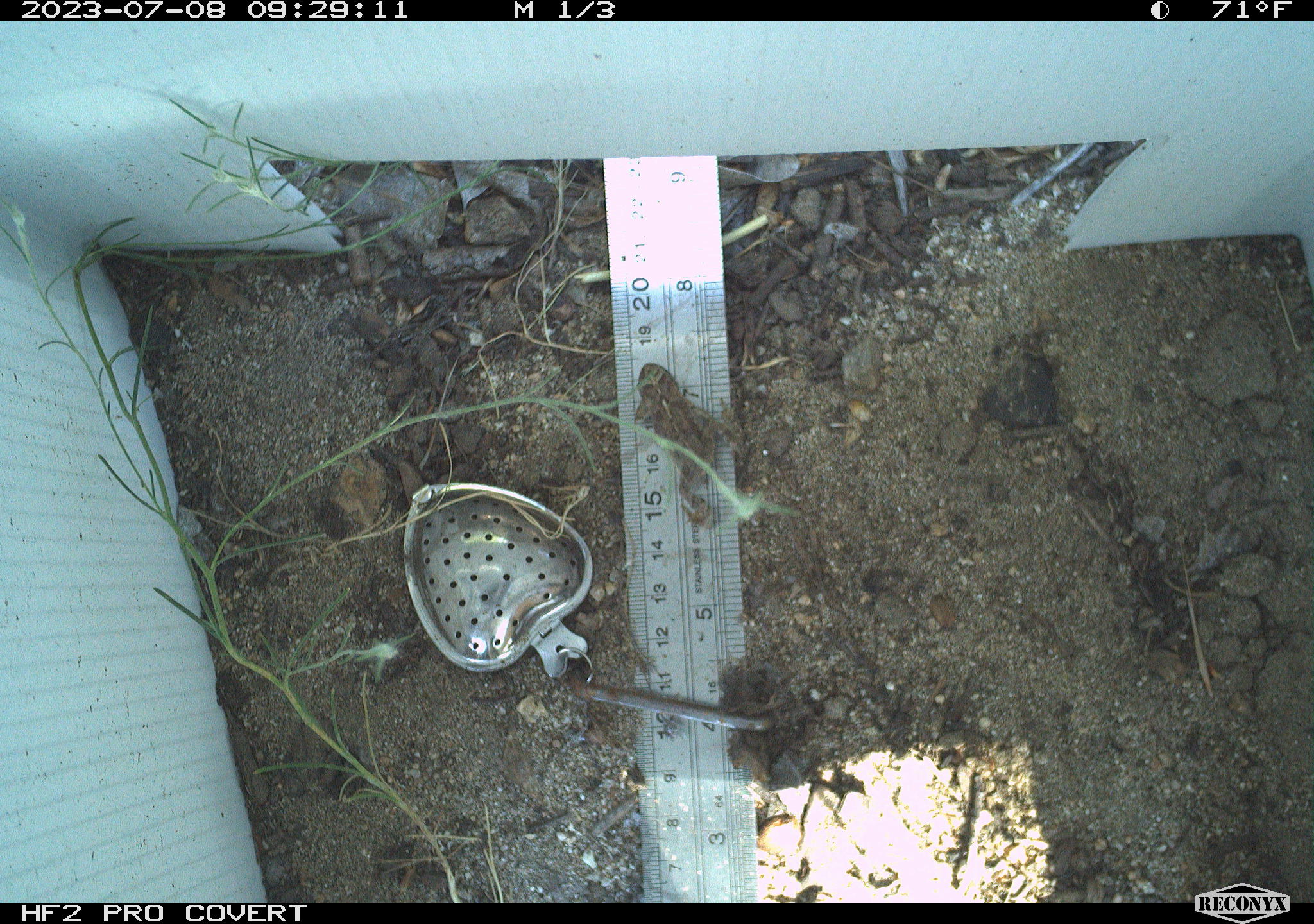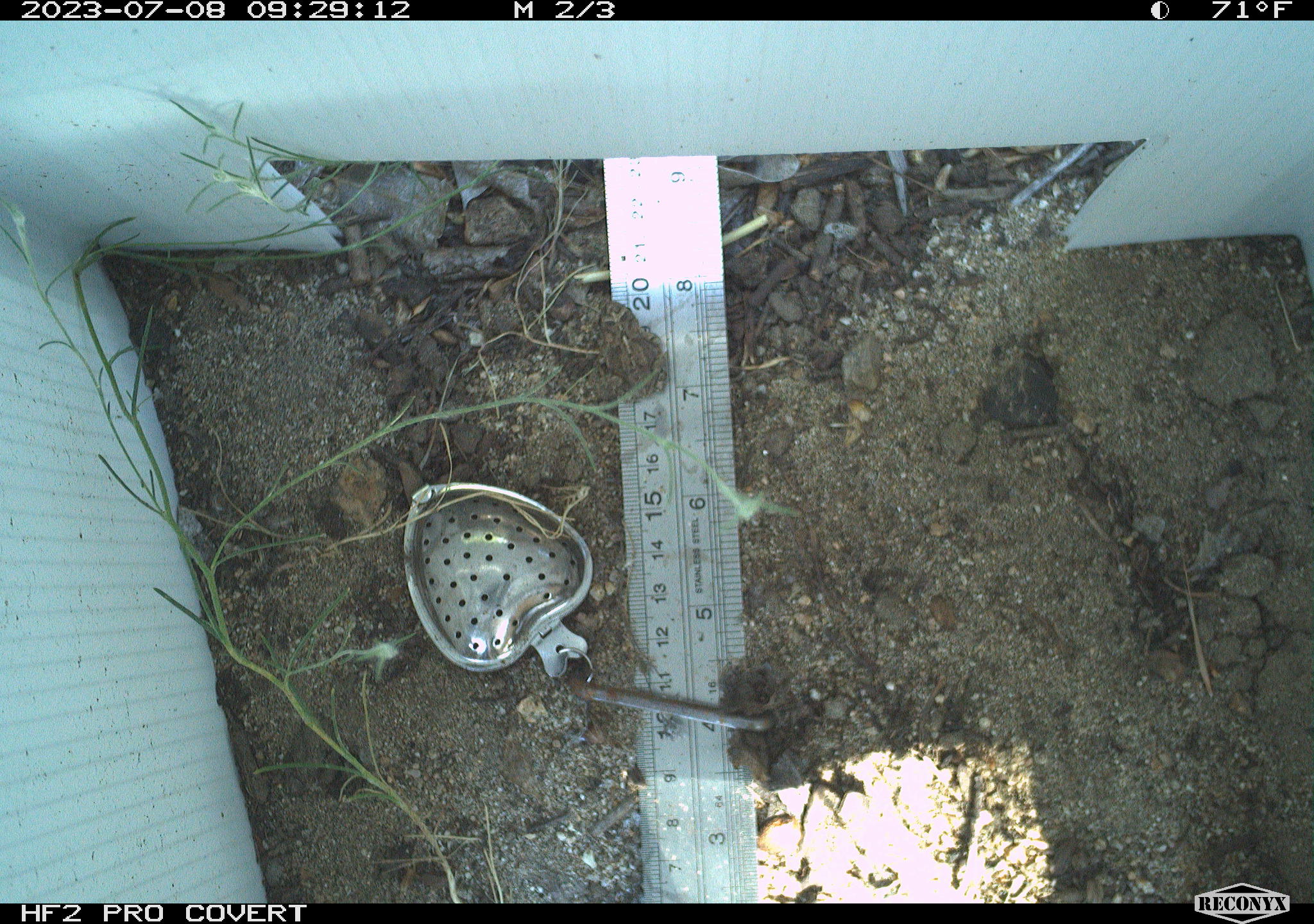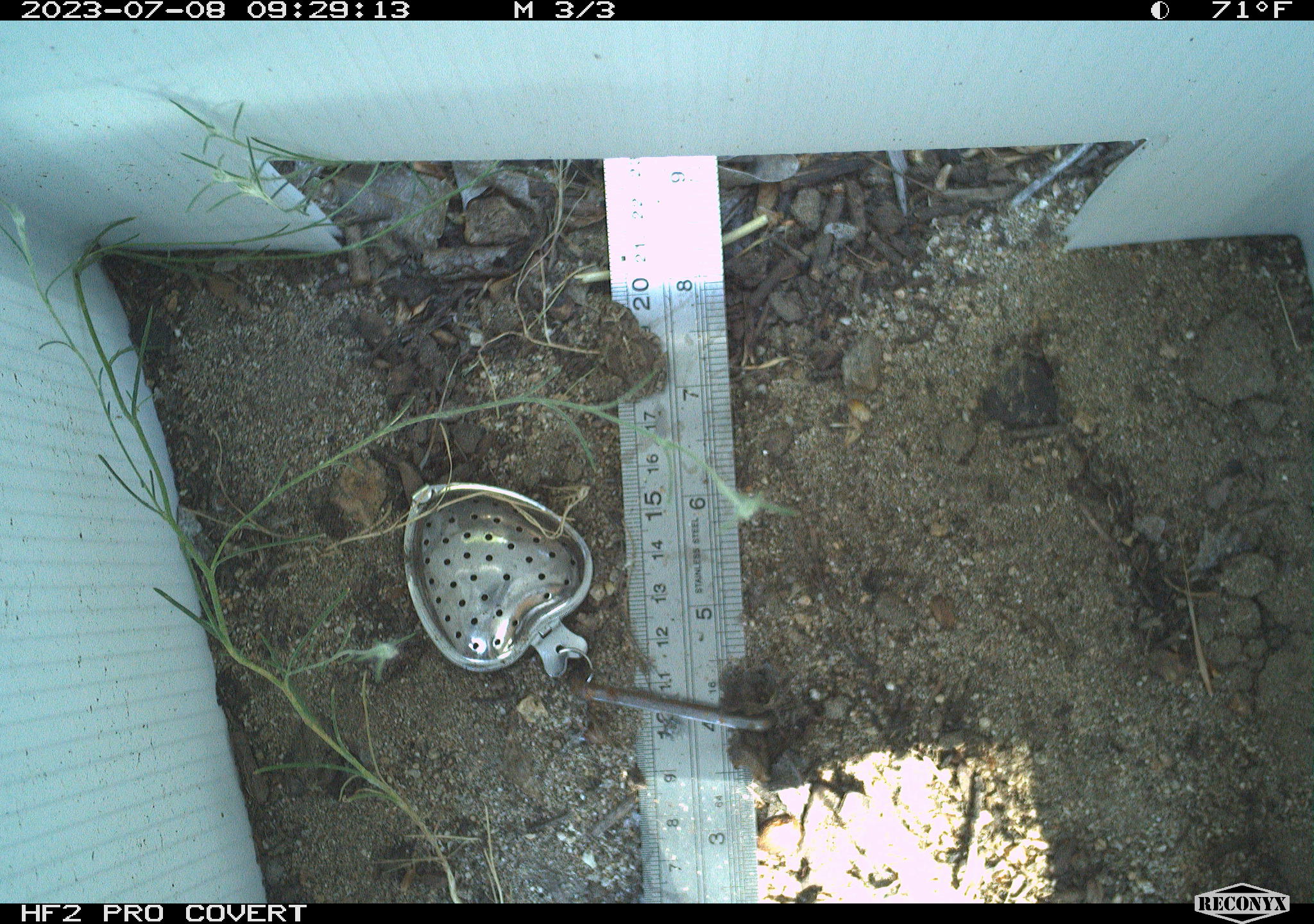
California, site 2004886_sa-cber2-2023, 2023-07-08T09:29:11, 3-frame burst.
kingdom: Animalia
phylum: Chordata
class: Amphibia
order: Anura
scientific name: Anura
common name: frogs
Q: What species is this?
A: Frogs (Anura).